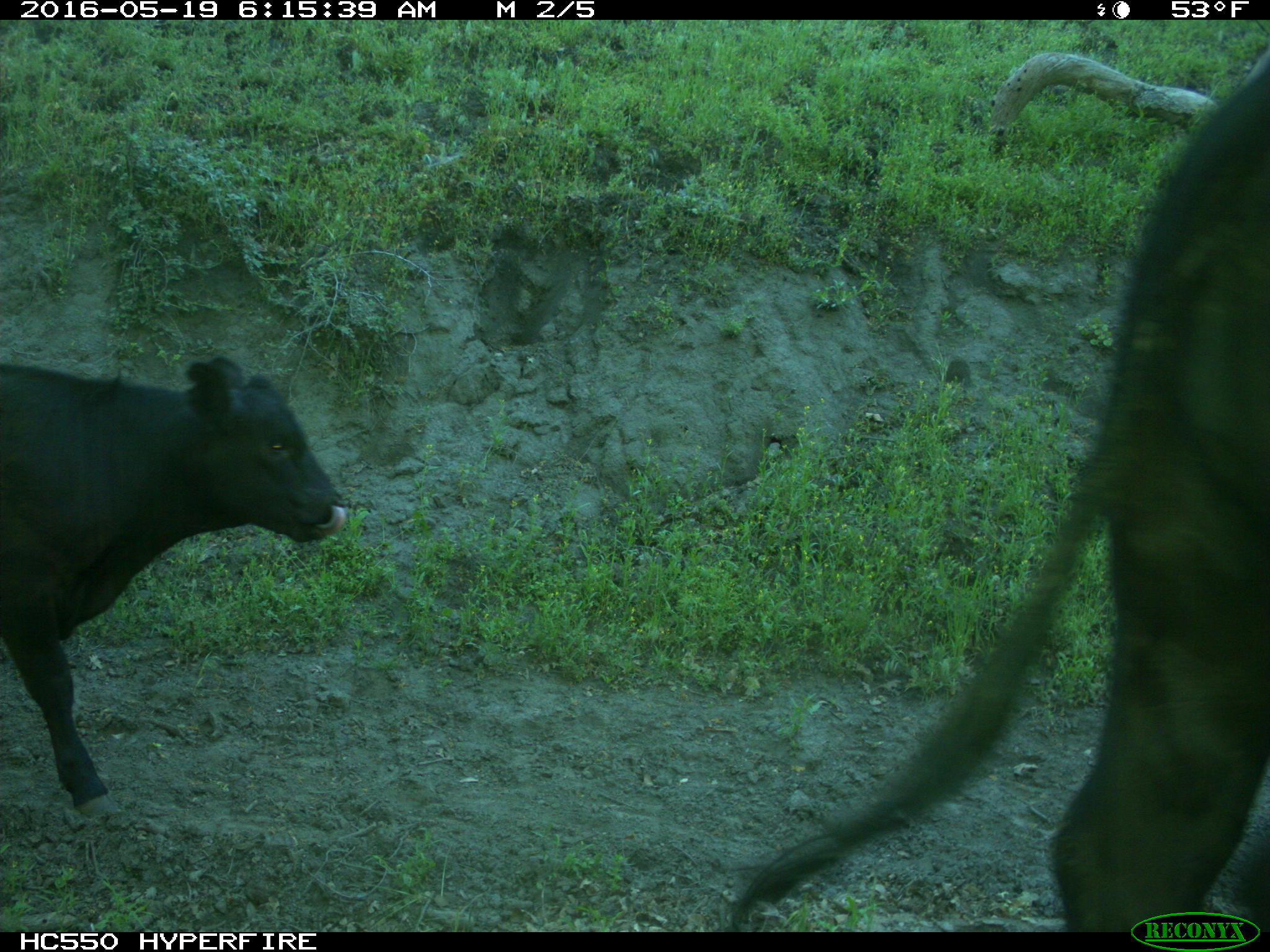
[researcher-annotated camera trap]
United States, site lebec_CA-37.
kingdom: Animalia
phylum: Chordata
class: Mammalia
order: Artiodactyla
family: Bovidae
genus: Bos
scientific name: Bos taurus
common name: domestic cow